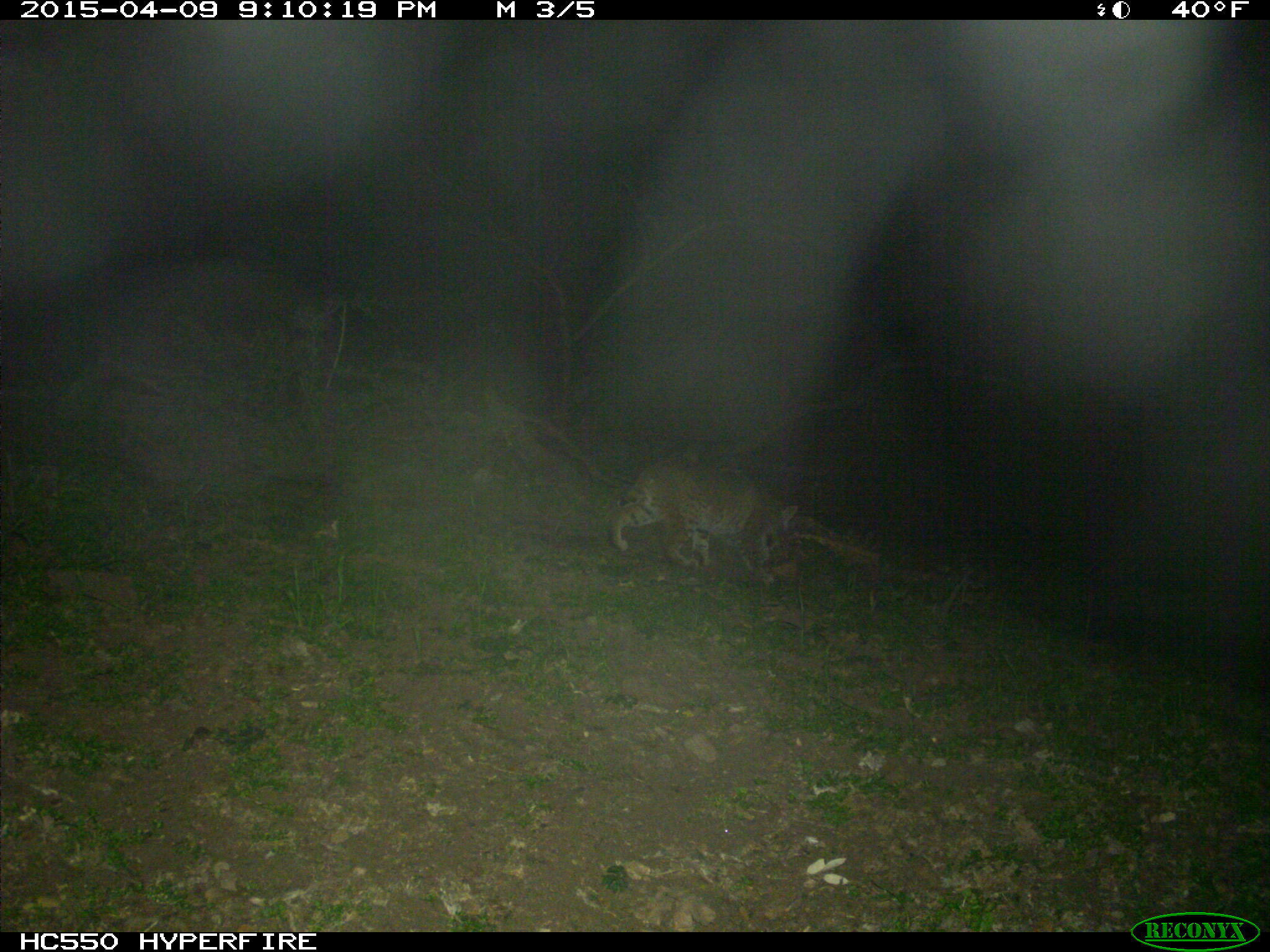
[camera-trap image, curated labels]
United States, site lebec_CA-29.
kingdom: Animalia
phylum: Chordata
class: Mammalia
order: Carnivora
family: Felidae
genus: Lynx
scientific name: Lynx rufus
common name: bobcat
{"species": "Lynx rufus (bobcat)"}